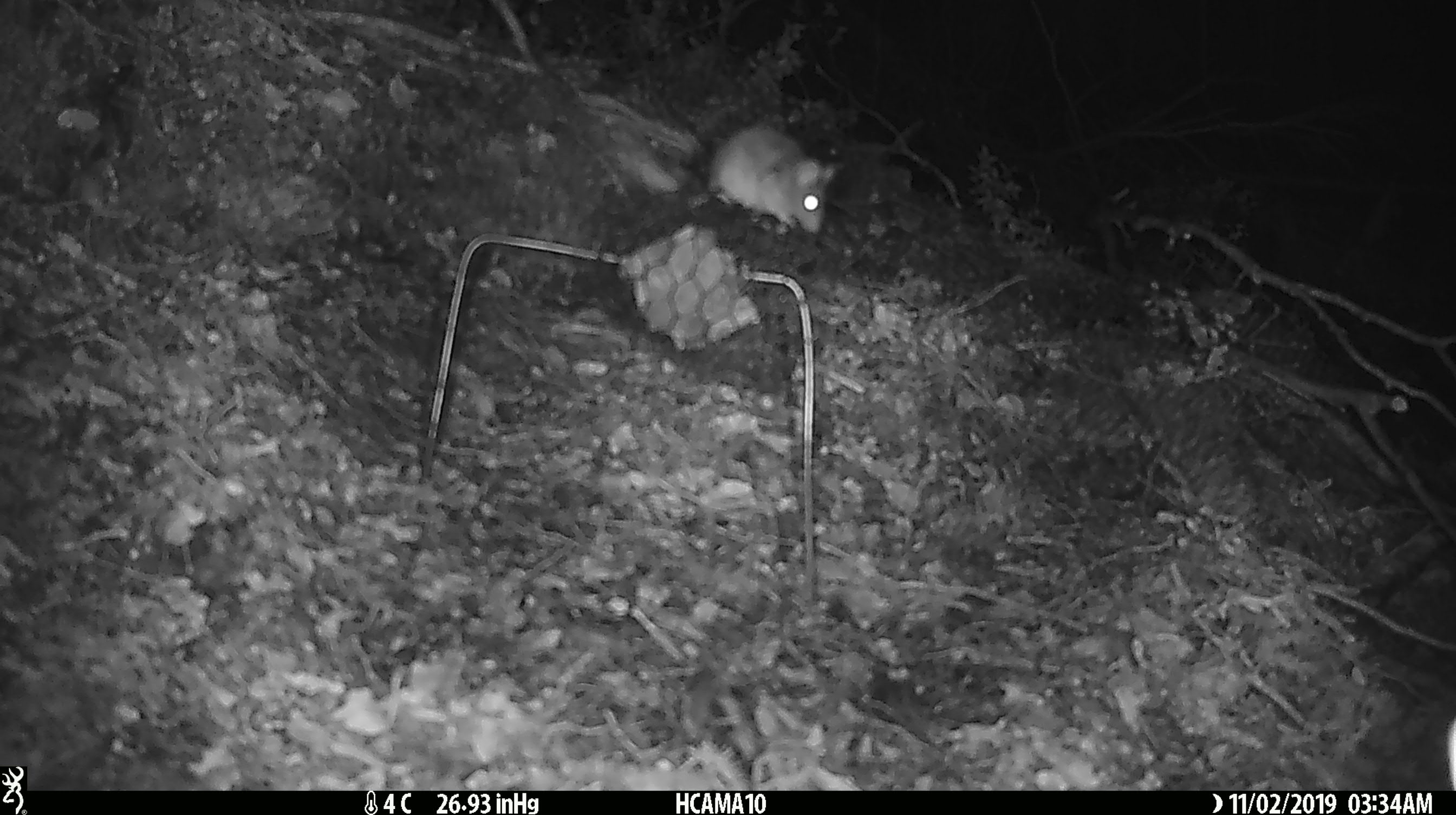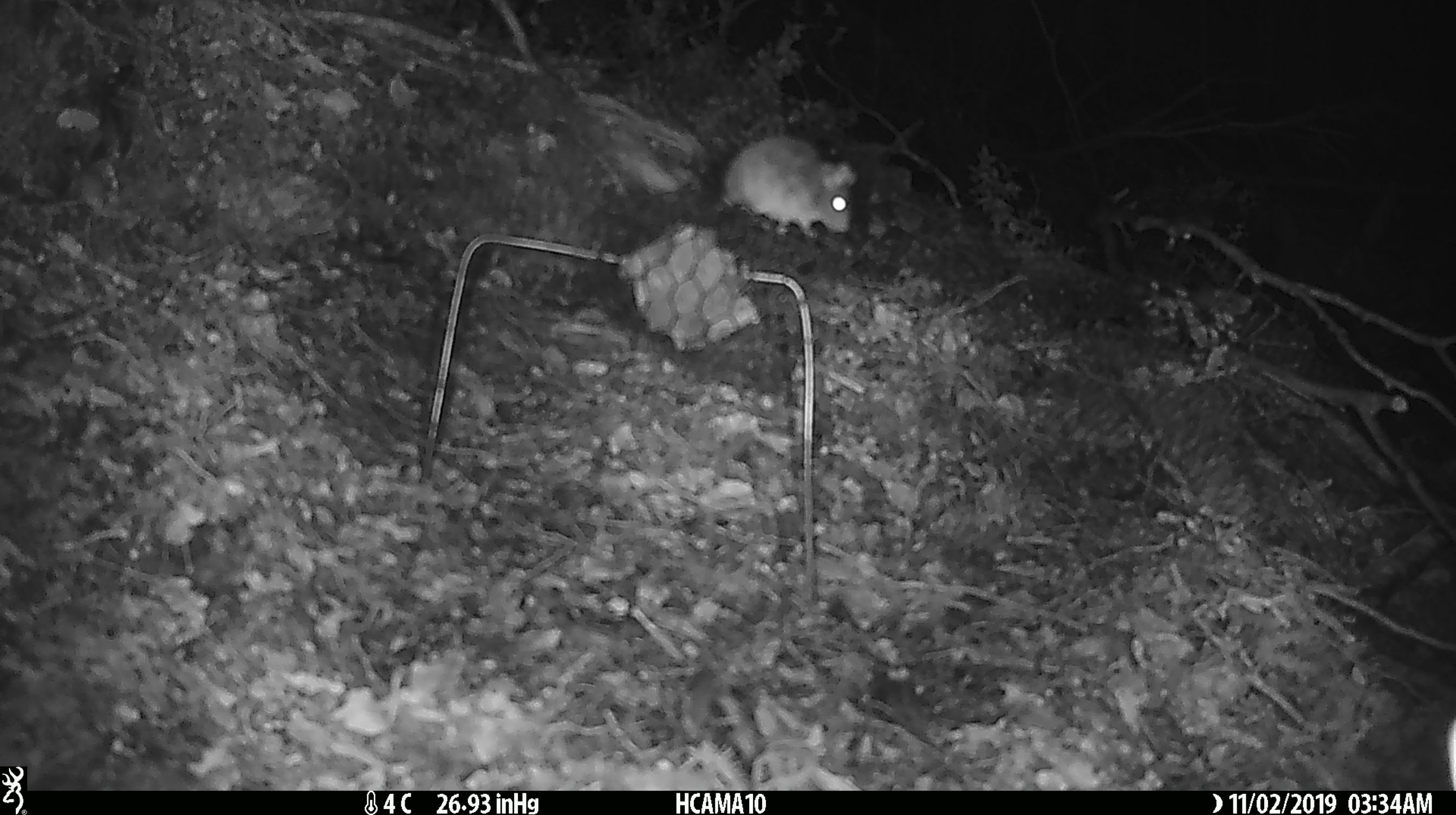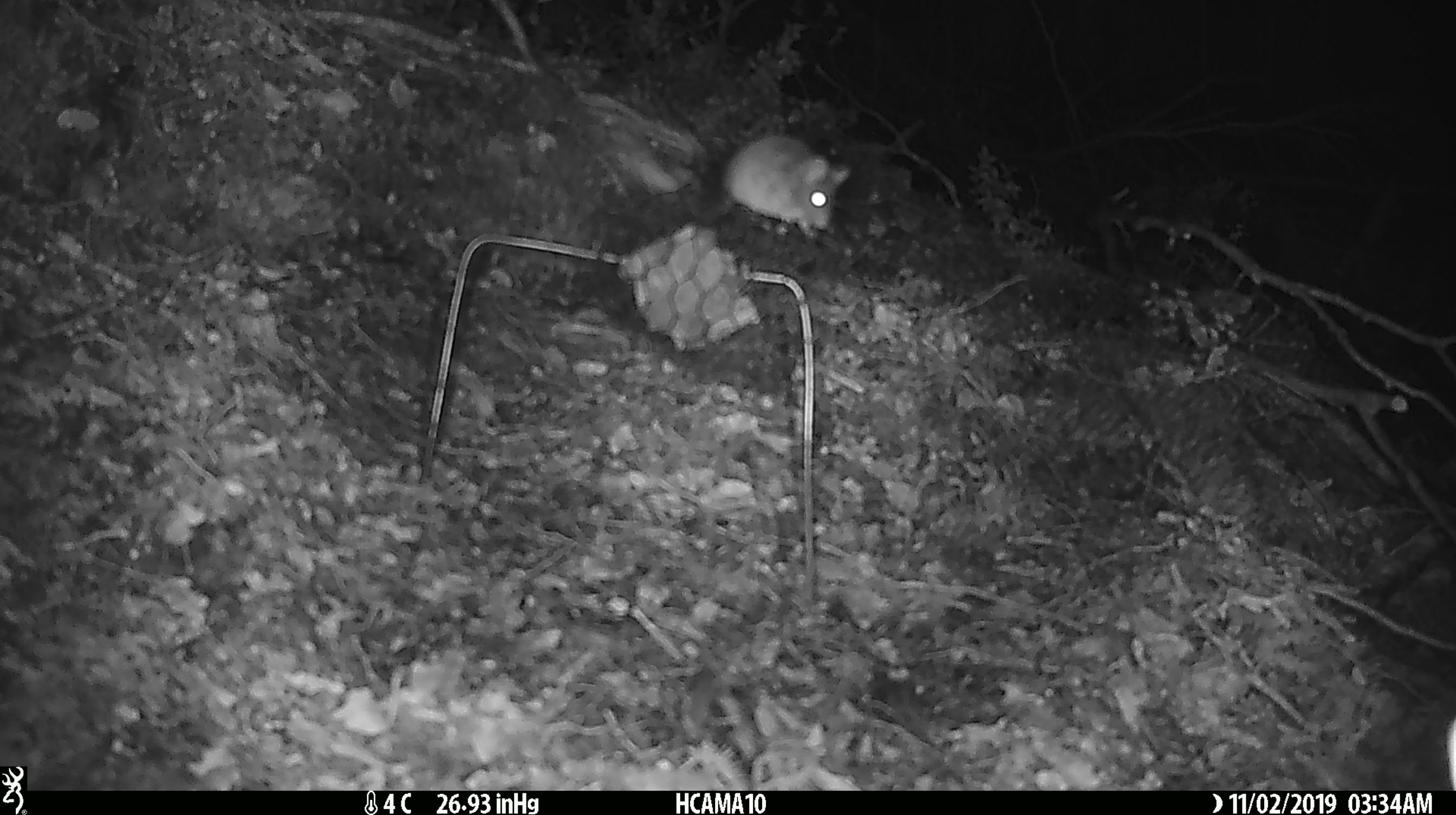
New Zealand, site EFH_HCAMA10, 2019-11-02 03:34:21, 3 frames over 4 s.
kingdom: Animalia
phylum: Chordata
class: Mammalia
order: Rodentia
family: Muridae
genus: Mus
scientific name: Mus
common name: mouse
Mouse (Mus).